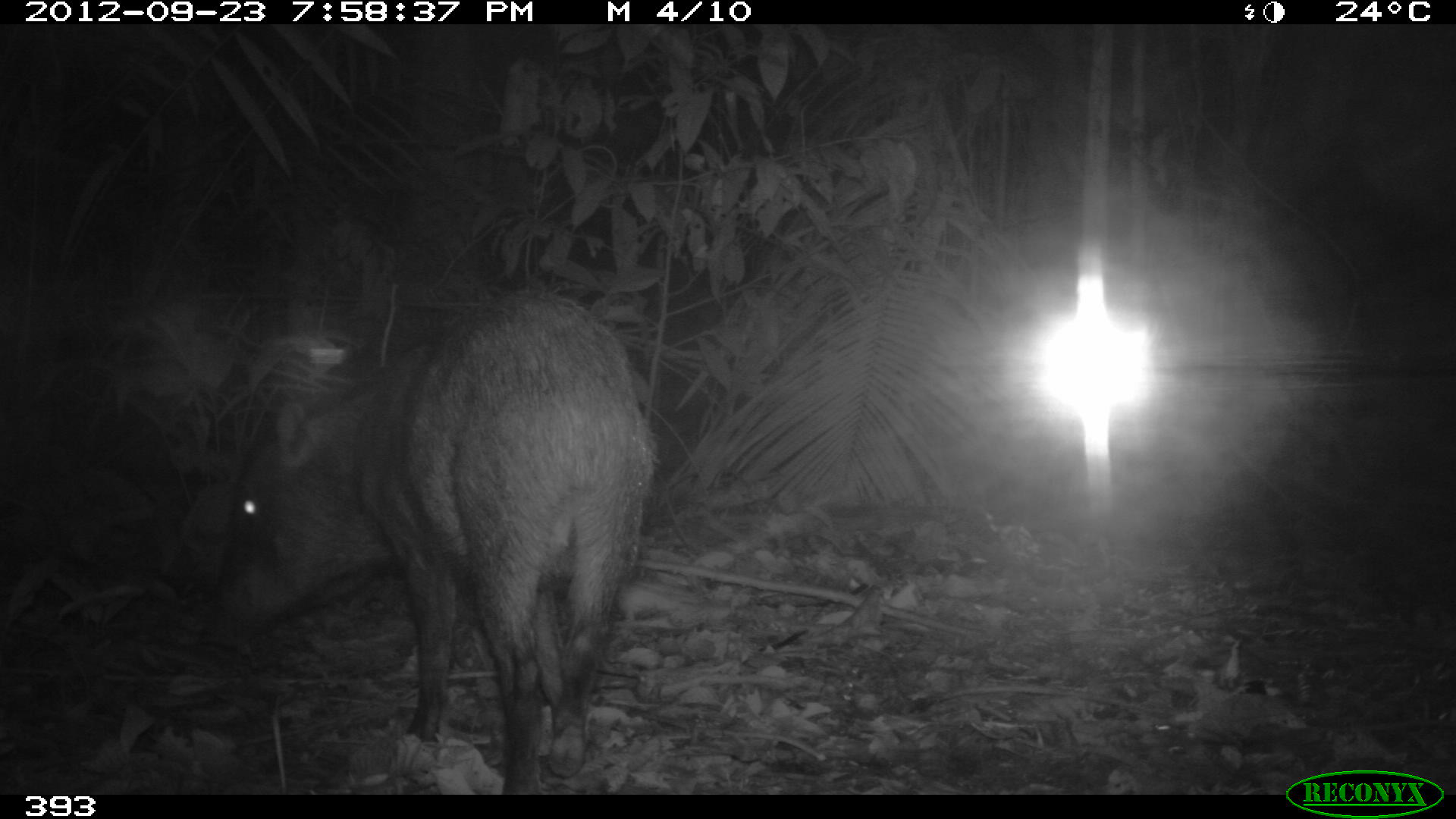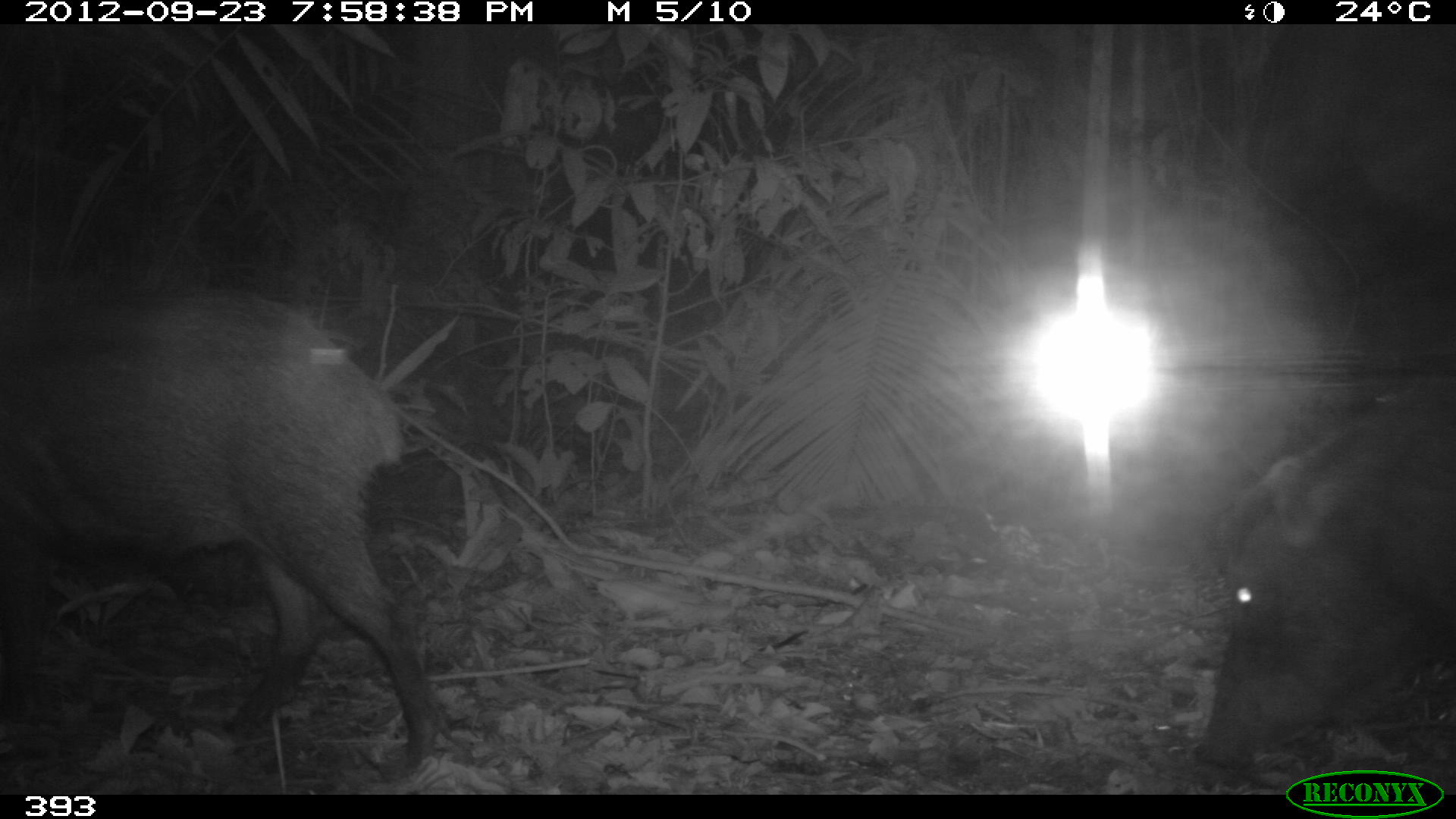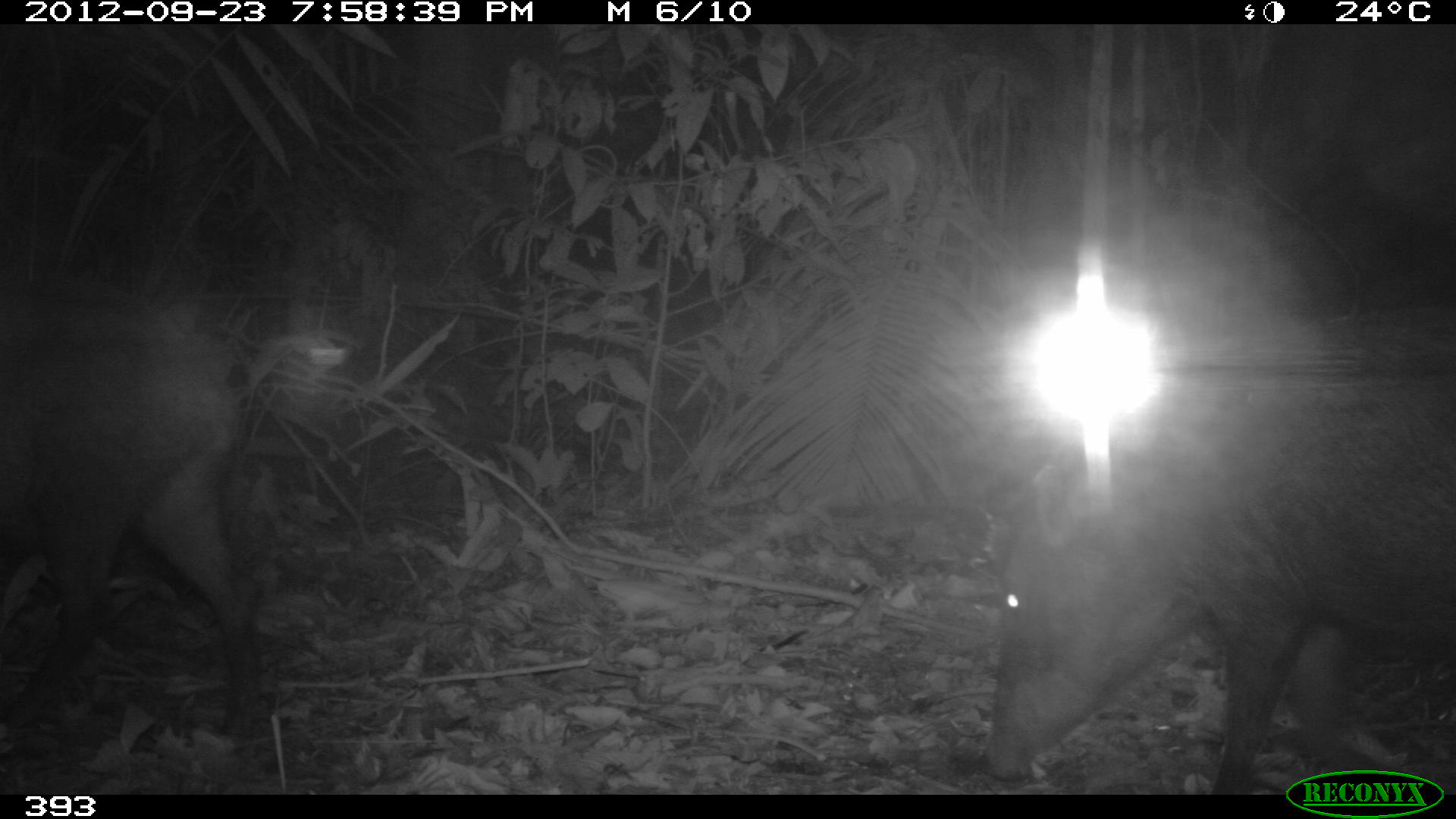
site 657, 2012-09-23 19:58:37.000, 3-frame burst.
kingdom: Animalia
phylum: Chordata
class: Mammalia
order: Artiodactyla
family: Tayassuidae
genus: Tayassu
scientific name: Tayassu pecari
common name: white-lipped peccary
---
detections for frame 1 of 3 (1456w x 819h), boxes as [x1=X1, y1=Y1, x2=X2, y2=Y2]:
tayassu pecari: [x1=211, y1=284, x2=659, y2=794]